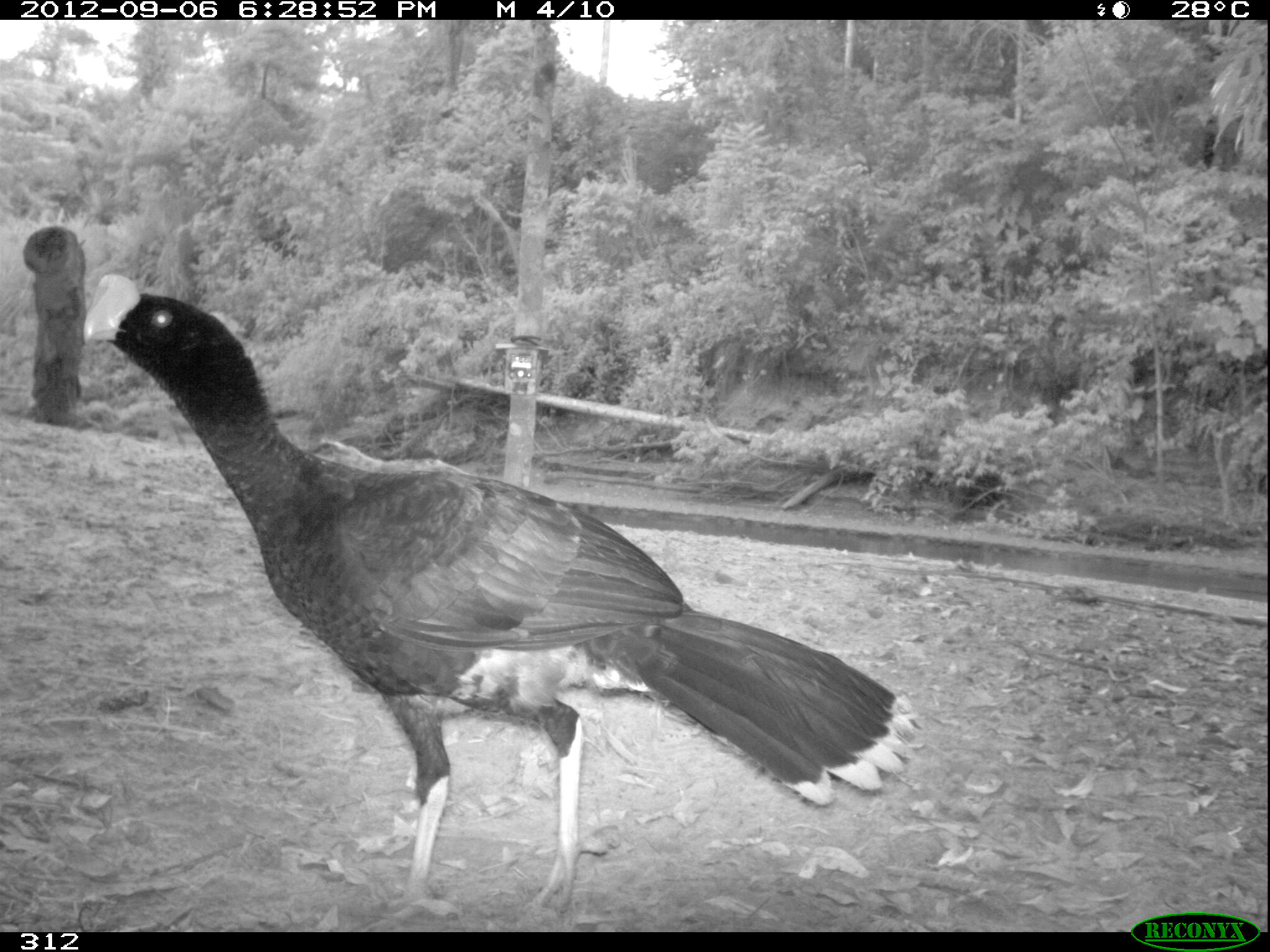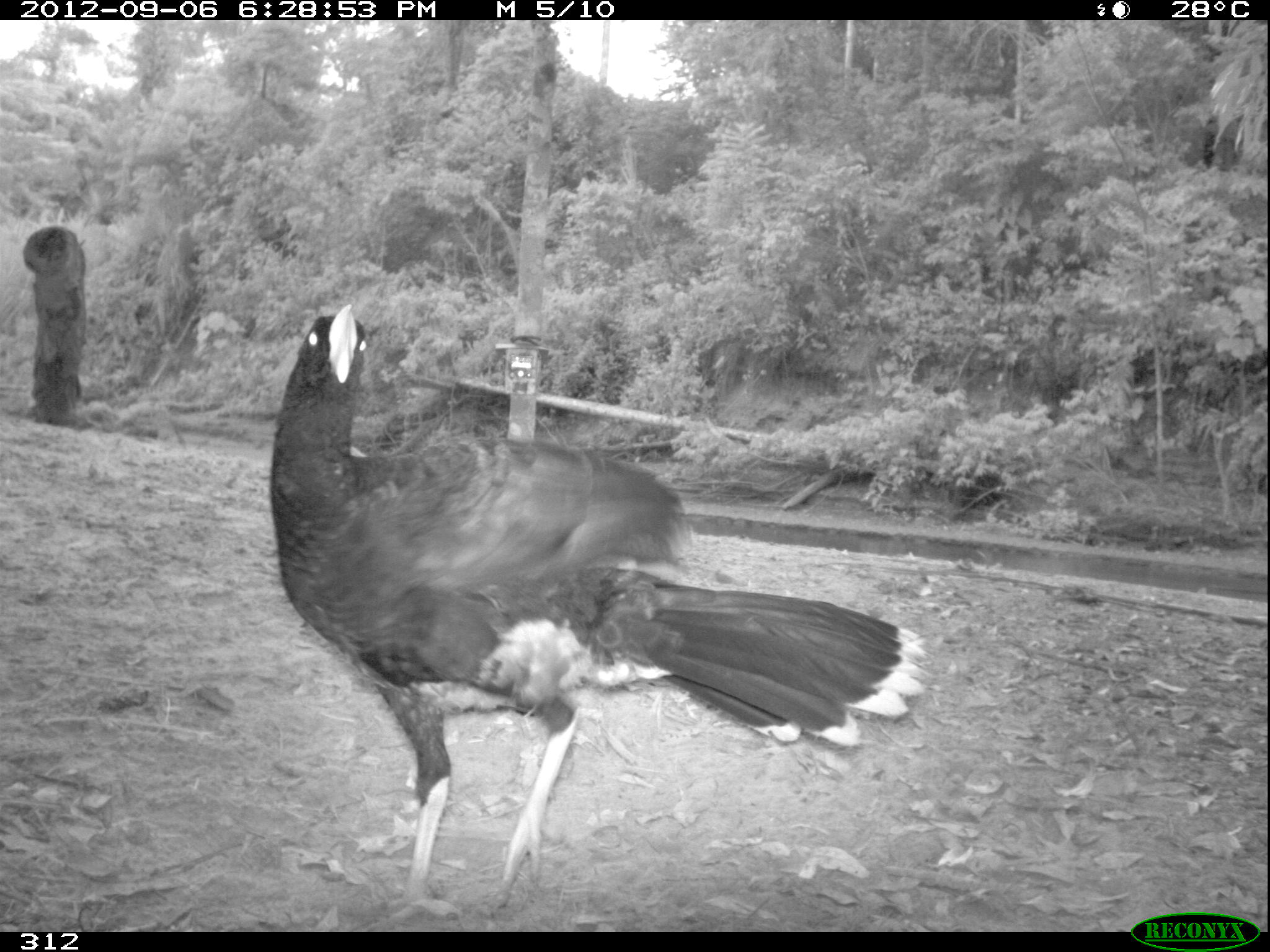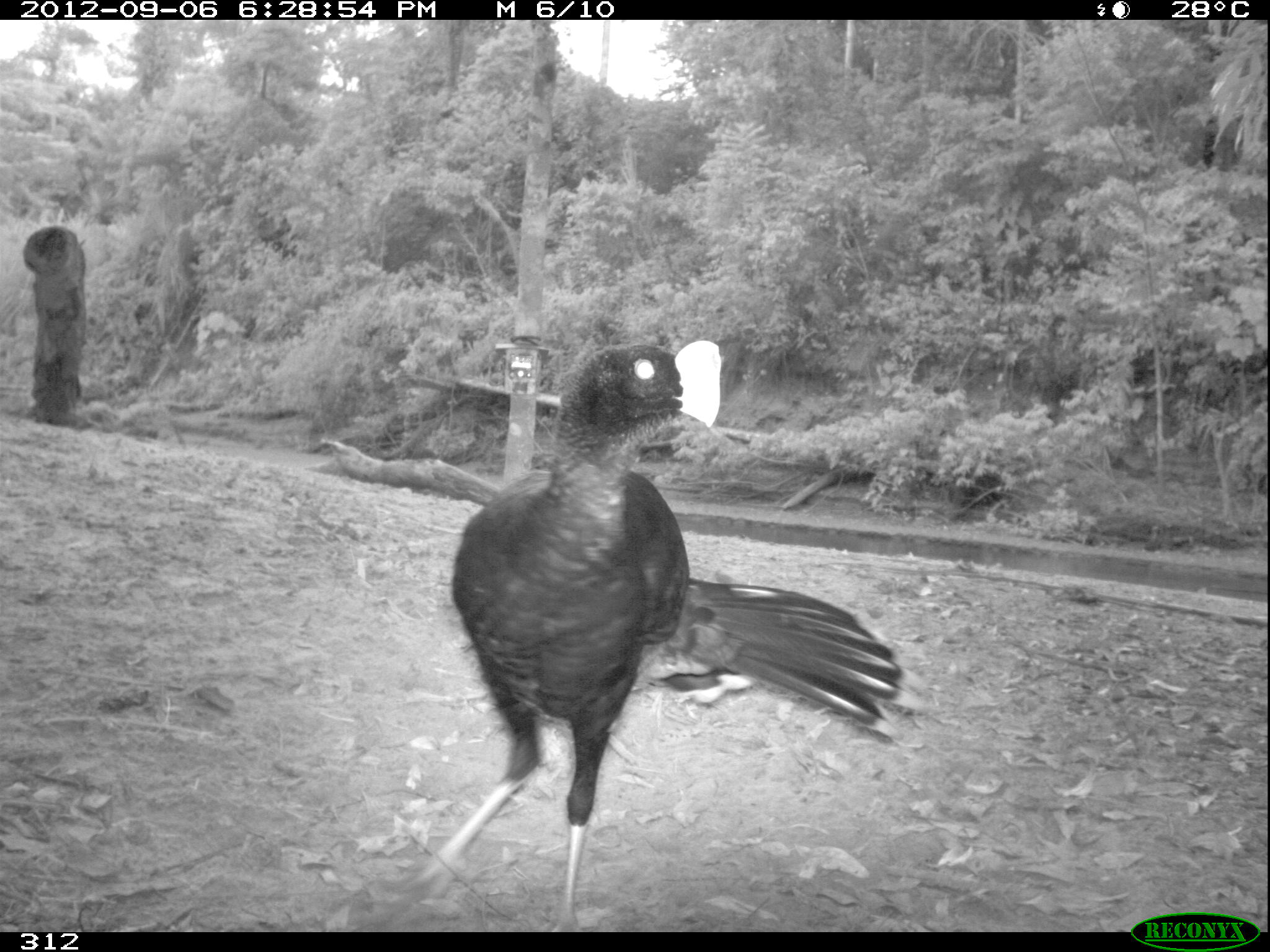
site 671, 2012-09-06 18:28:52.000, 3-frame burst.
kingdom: Animalia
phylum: Chordata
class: Aves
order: Galliformes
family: Cracidae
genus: Mitu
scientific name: Mitu tuberosum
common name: razor-billed curassow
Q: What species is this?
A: Mitu tuberosum (razor-billed curassow).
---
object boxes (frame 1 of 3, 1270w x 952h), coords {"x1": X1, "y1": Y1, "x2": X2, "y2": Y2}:
mitu tuberosum: {"x1": 80, "y1": 266, "x2": 918, "y2": 931}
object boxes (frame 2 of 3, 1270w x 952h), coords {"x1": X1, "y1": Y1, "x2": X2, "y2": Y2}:
mitu tuberosum: {"x1": 252, "y1": 296, "x2": 933, "y2": 913}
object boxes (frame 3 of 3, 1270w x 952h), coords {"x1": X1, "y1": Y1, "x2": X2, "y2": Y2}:
mitu tuberosum: {"x1": 373, "y1": 331, "x2": 904, "y2": 928}